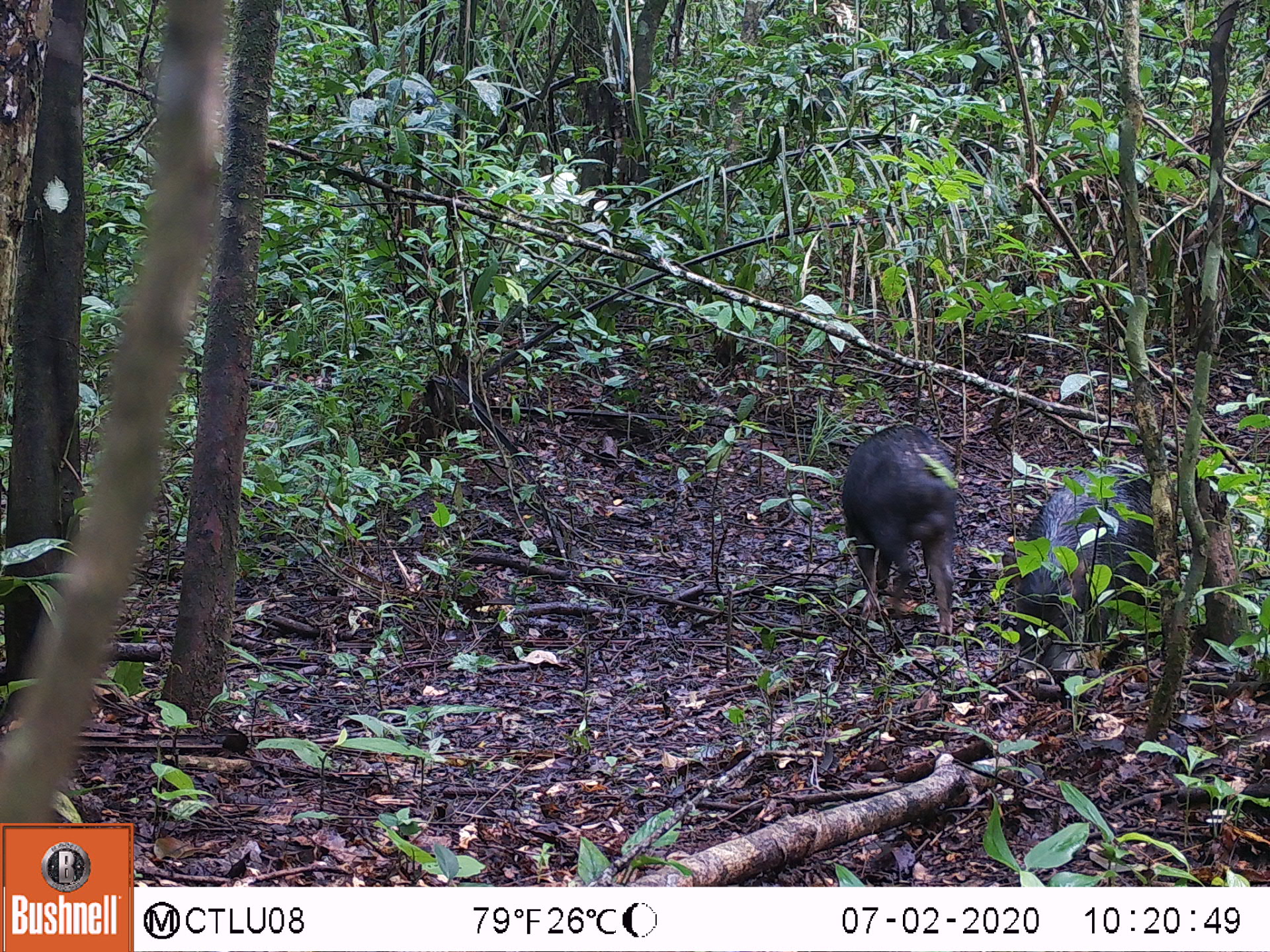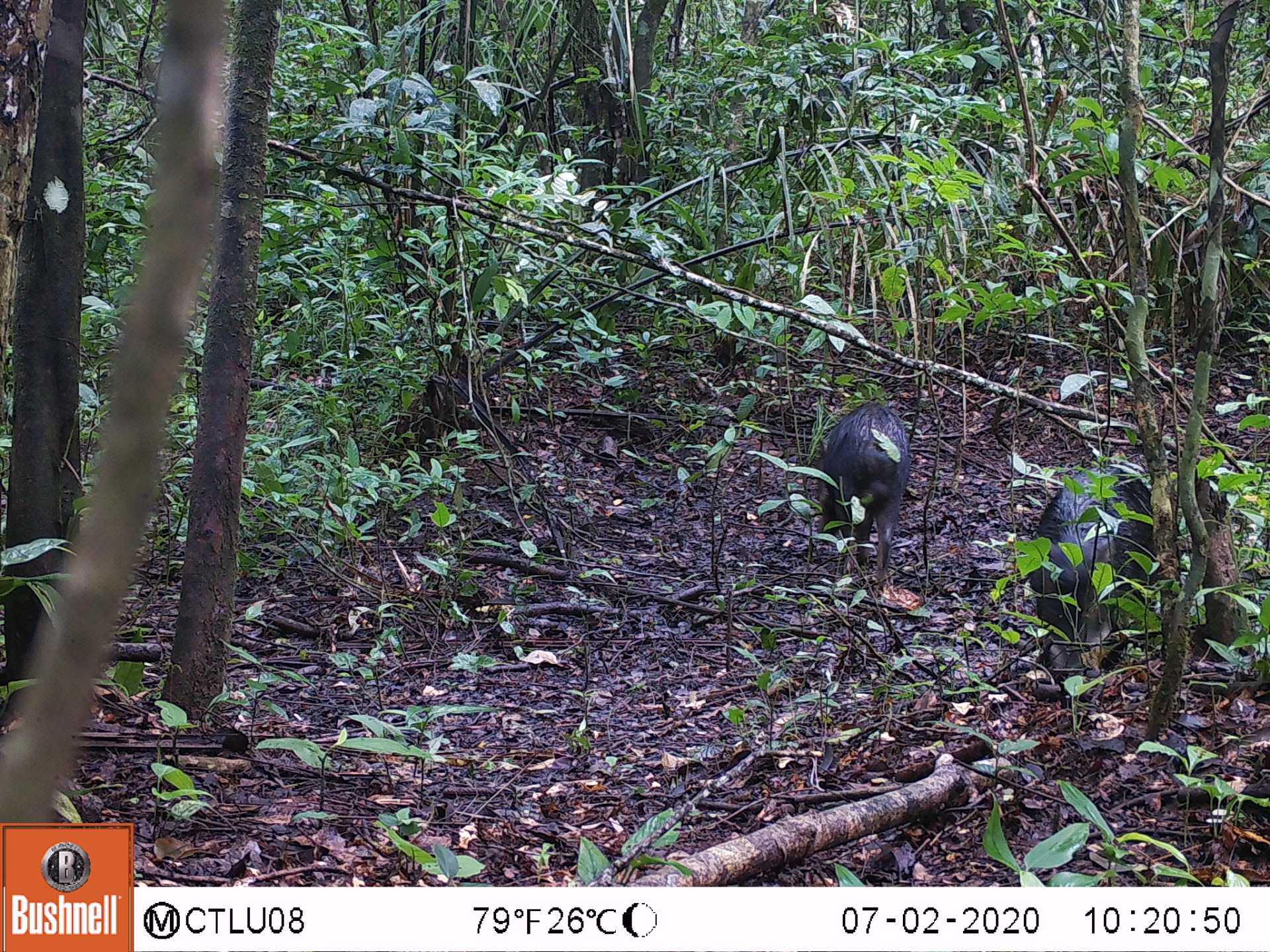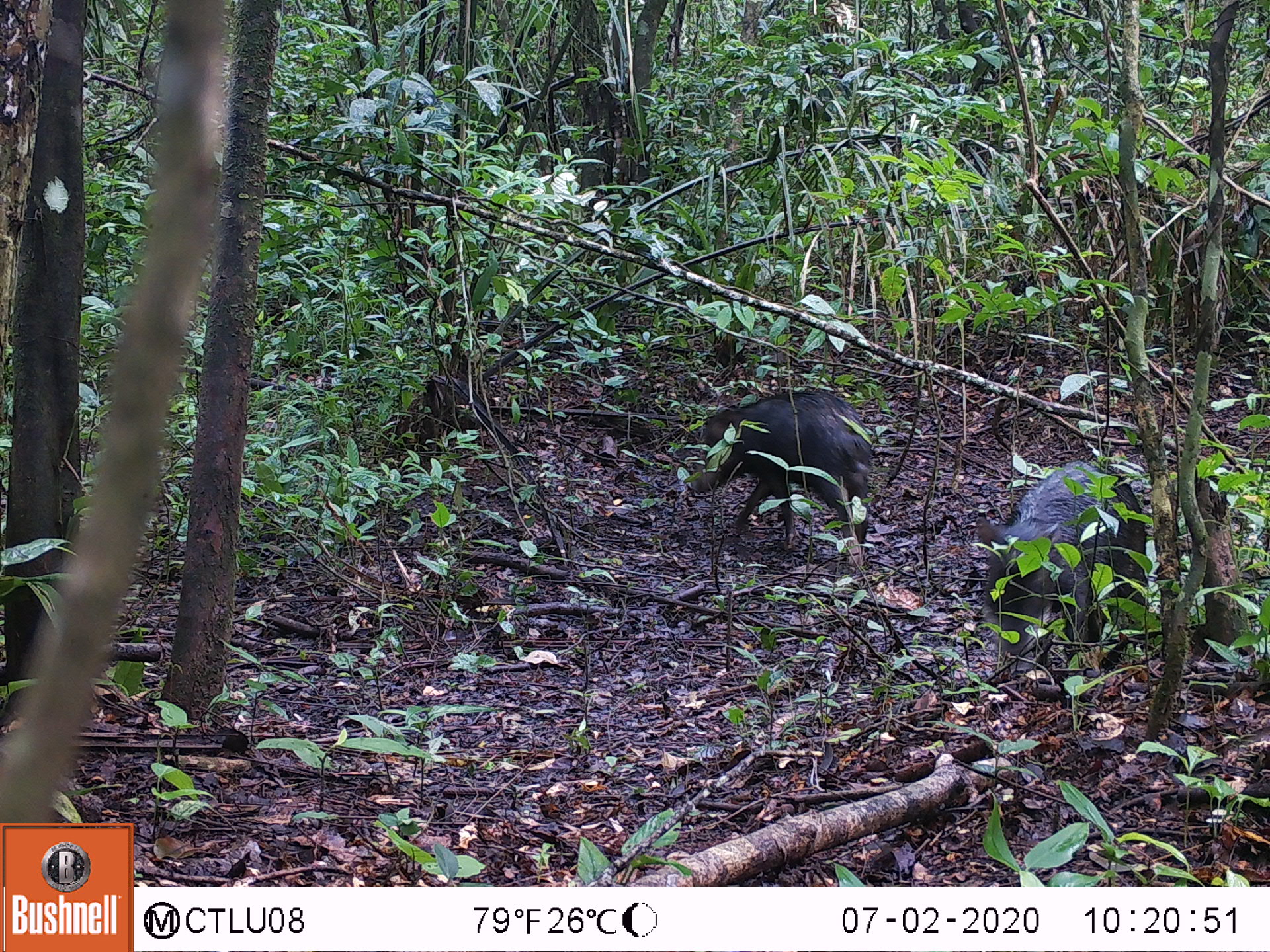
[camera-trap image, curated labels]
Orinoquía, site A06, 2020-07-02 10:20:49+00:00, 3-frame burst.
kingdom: Animalia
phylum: Chordata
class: Mammalia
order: Artiodactyla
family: Tayassuidae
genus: Tayassu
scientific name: Tayassu pecari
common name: white-lipped peccary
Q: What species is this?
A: White-lipped peccary (Tayassu pecari).